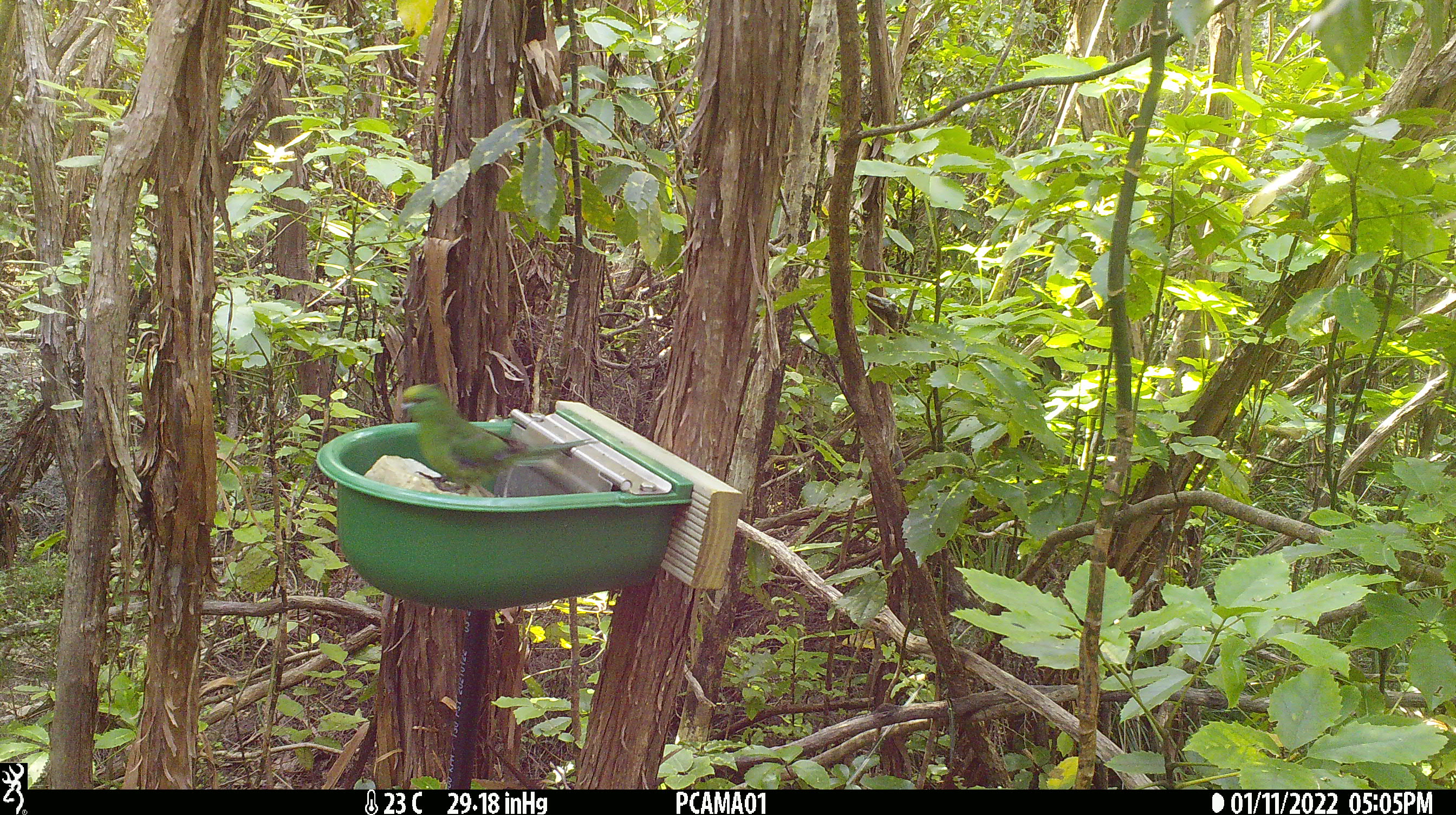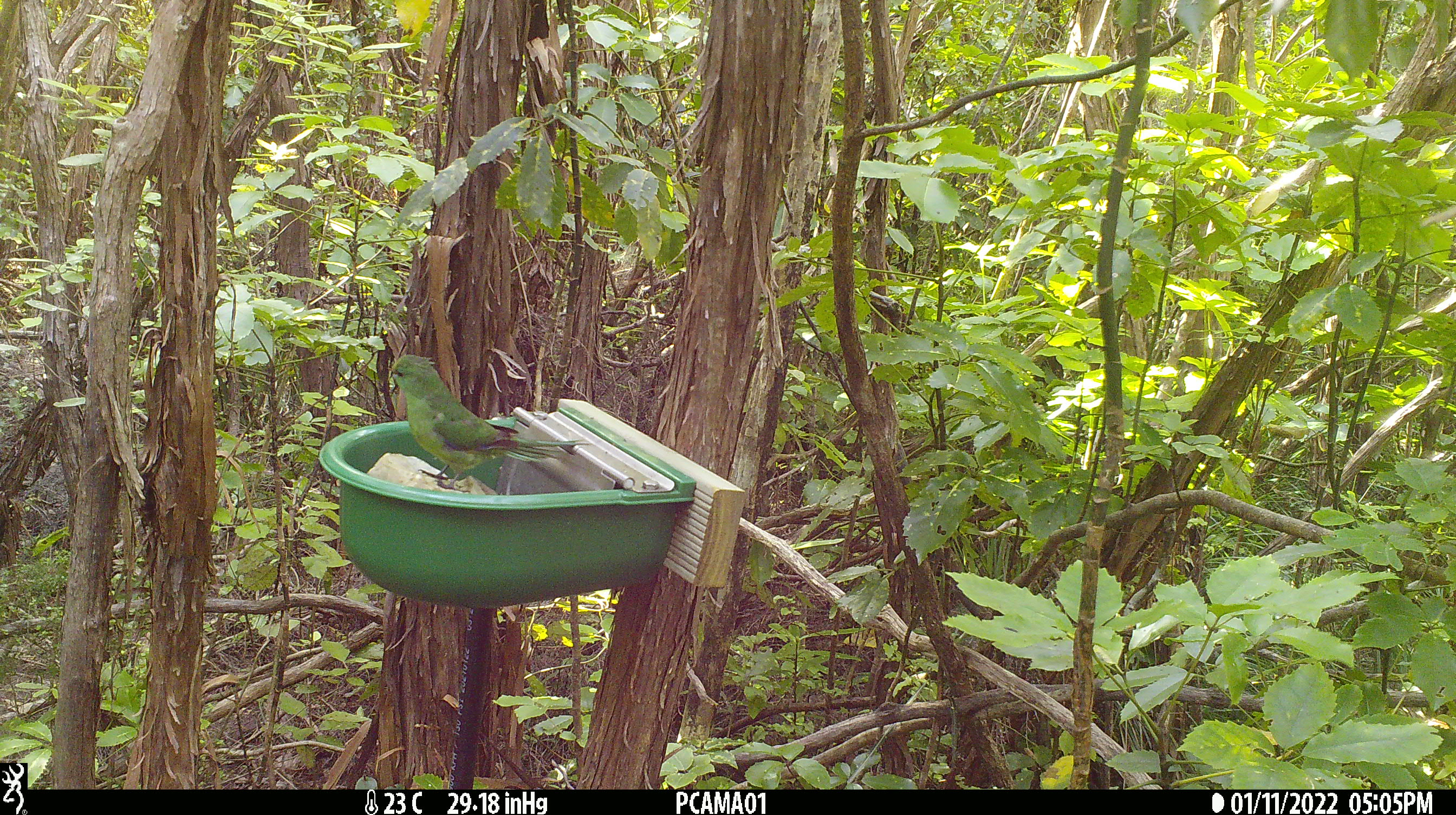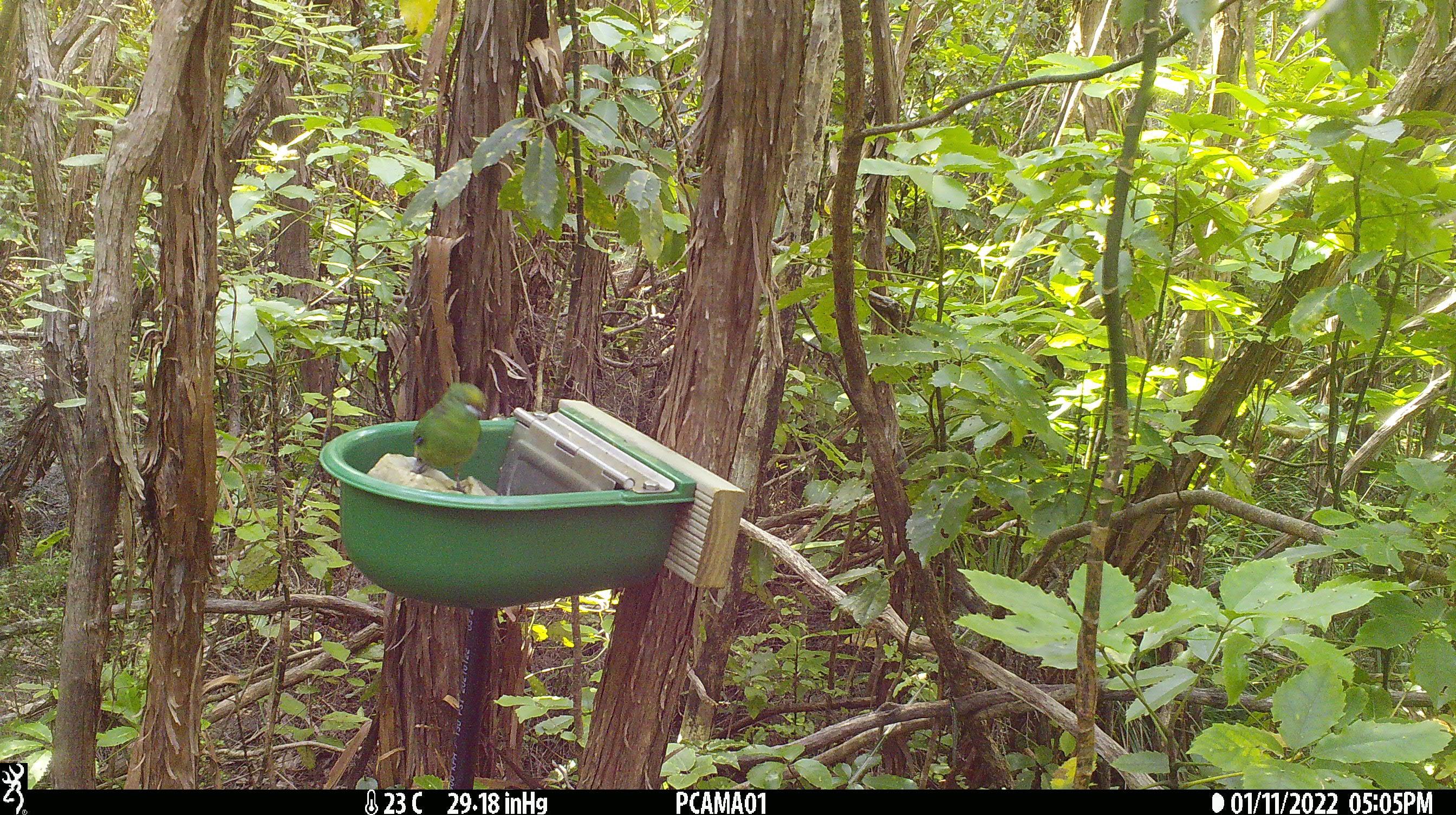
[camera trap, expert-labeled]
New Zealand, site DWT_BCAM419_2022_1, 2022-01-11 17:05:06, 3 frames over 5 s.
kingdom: Animalia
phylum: Chordata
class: Aves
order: Psittaciformes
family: Psittaculidae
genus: Cyanoramphus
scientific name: Cyanoramphus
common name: parakeet